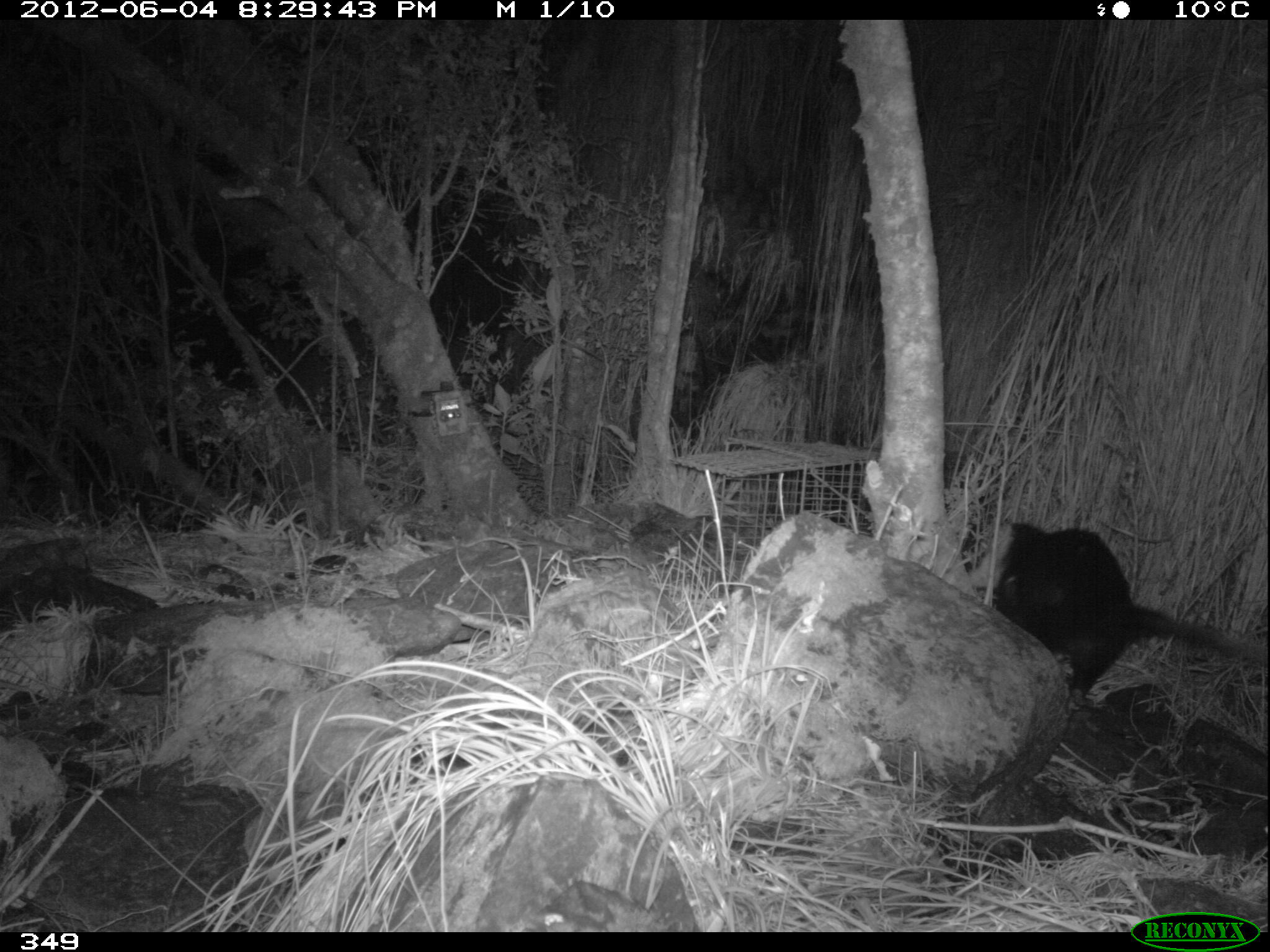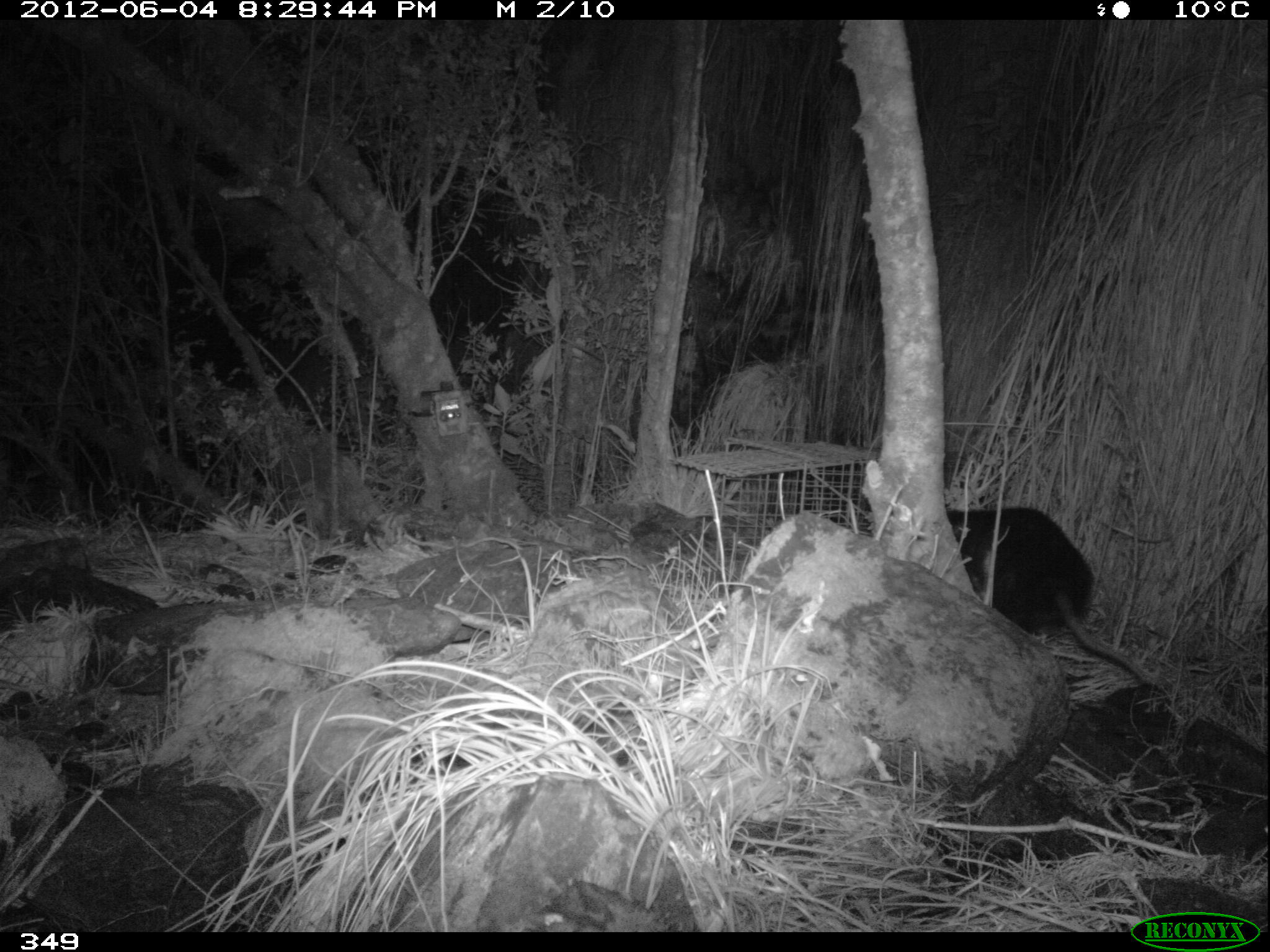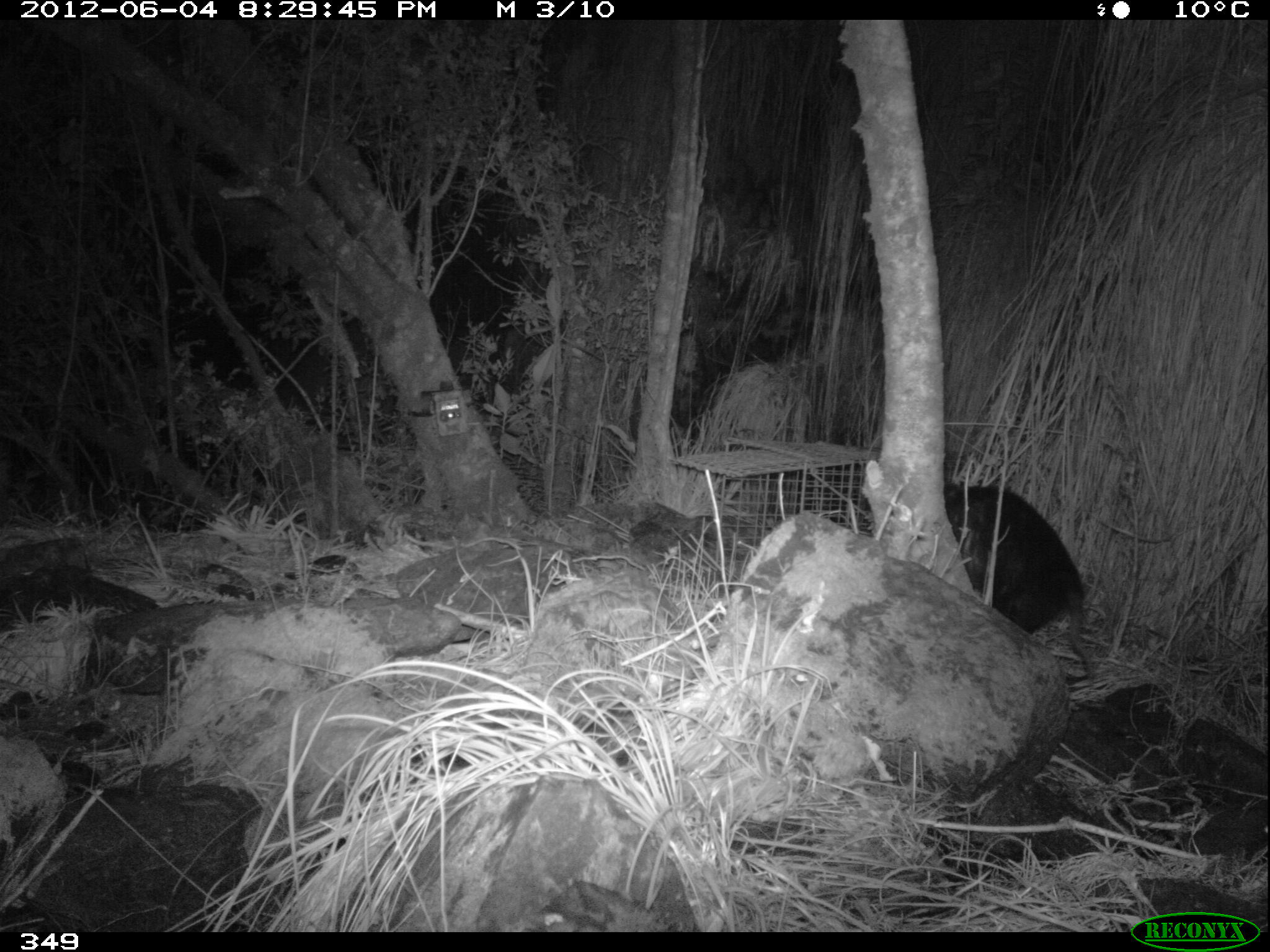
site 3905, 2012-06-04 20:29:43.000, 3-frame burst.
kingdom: Animalia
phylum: Chordata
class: Mammalia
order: Didelphimorphia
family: Didelphidae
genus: Didelphis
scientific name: Didelphis pernigra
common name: andean white-eared opossum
Didelphis pernigra (andean white-eared opossum).